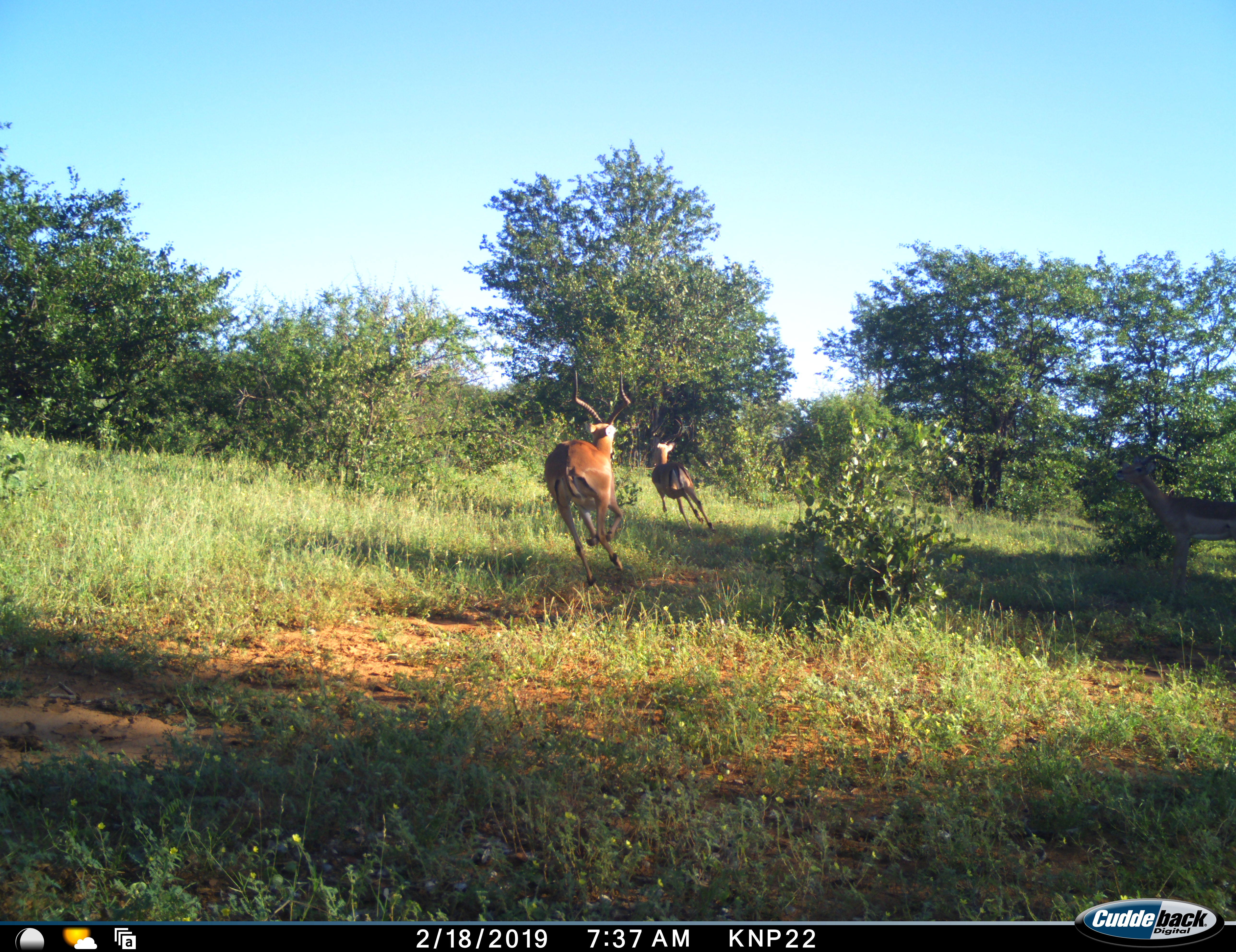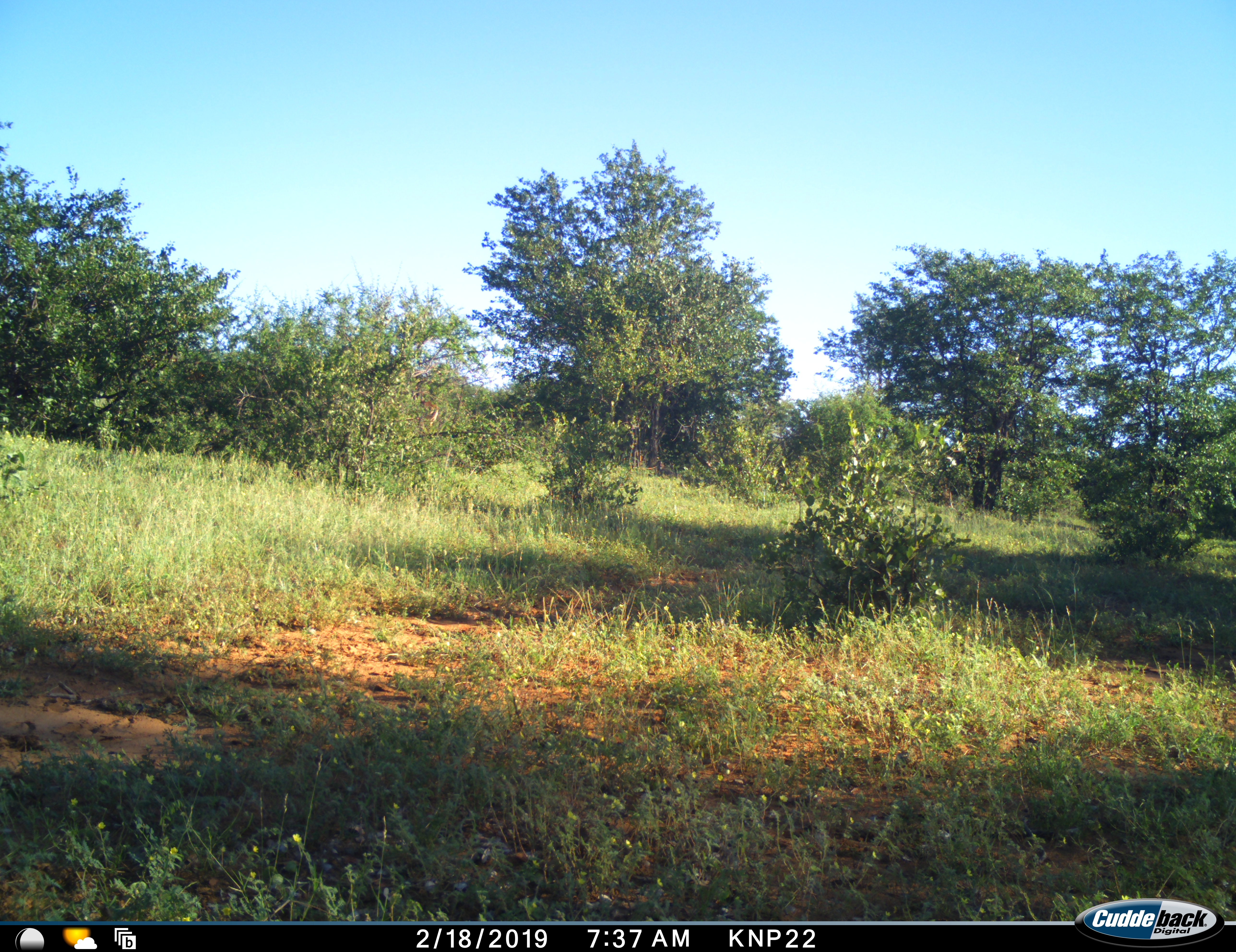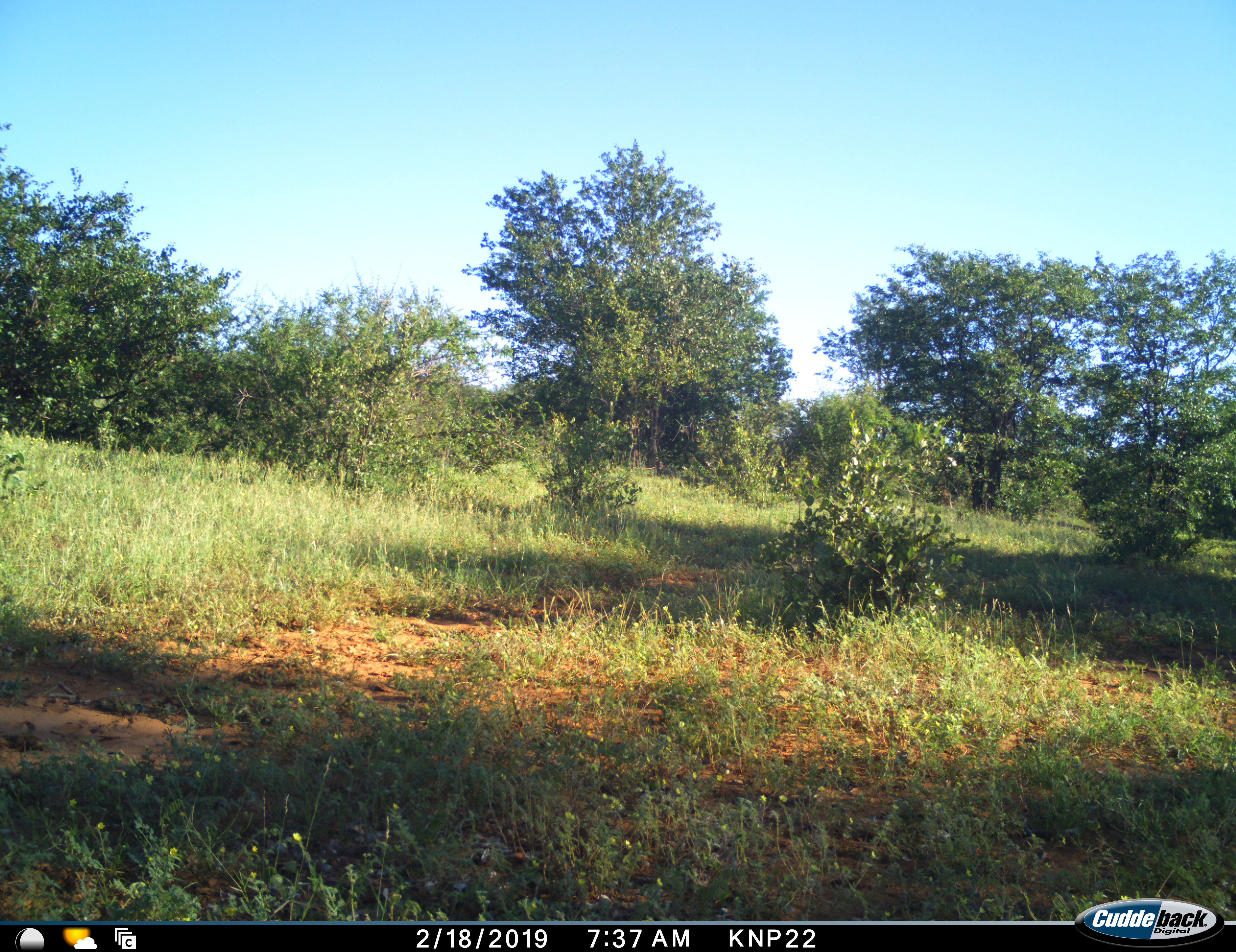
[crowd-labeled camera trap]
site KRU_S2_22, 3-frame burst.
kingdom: Animalia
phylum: Chordata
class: Mammalia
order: Artiodactyla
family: Bovidae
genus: Aepyceros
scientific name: Aepyceros melampus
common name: impala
Impala (Aepyceros melampus), count 2. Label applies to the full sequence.